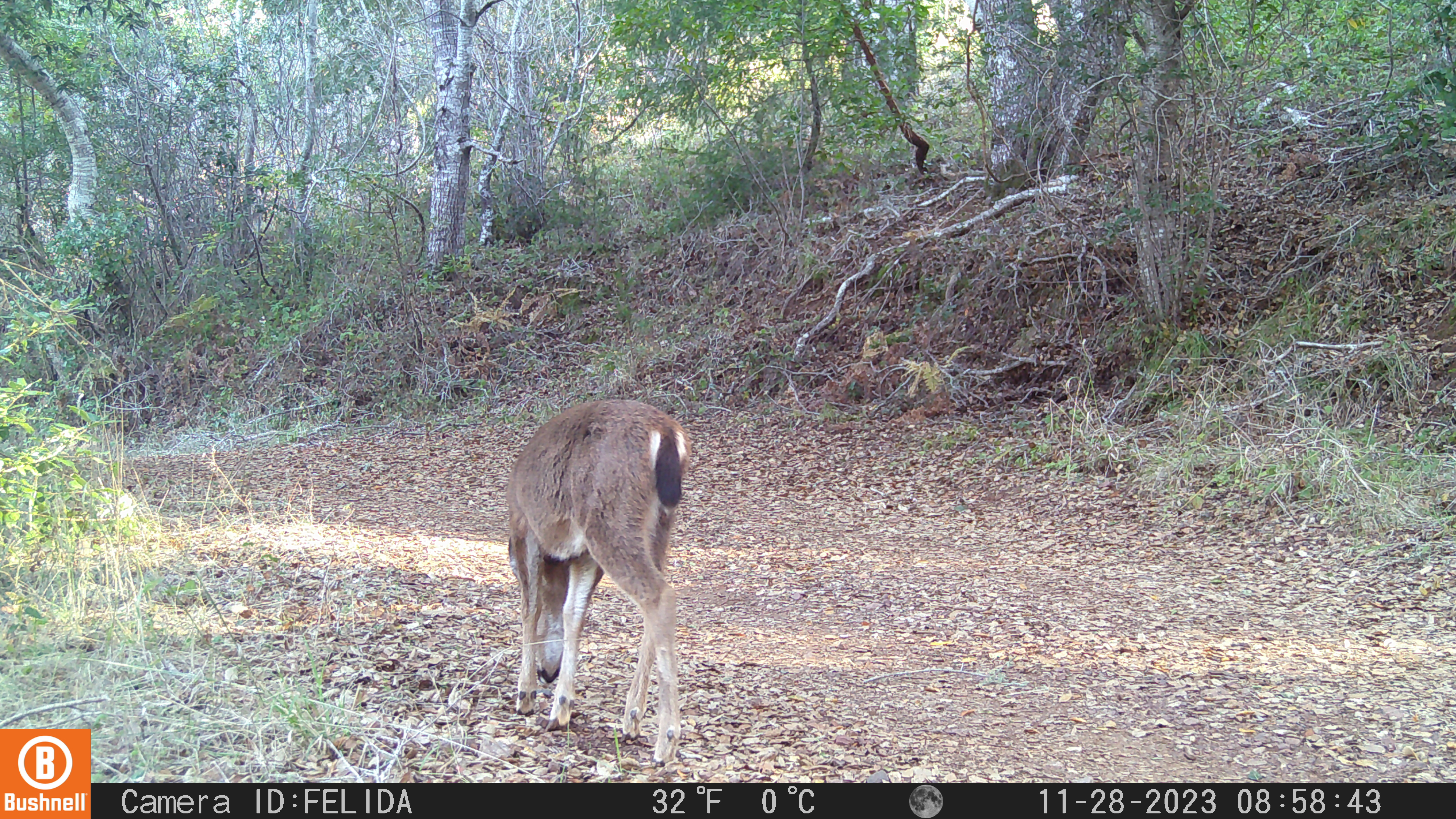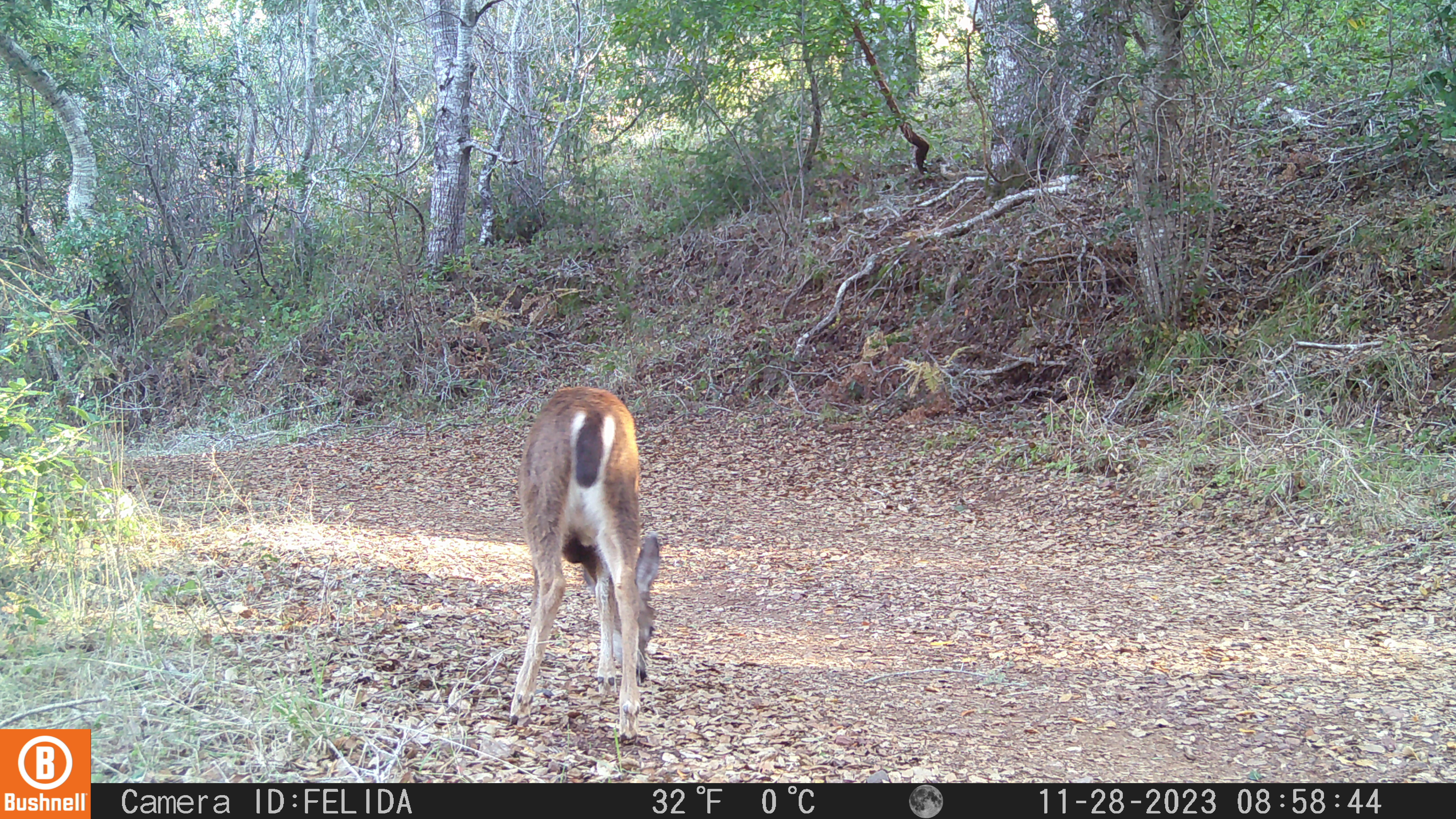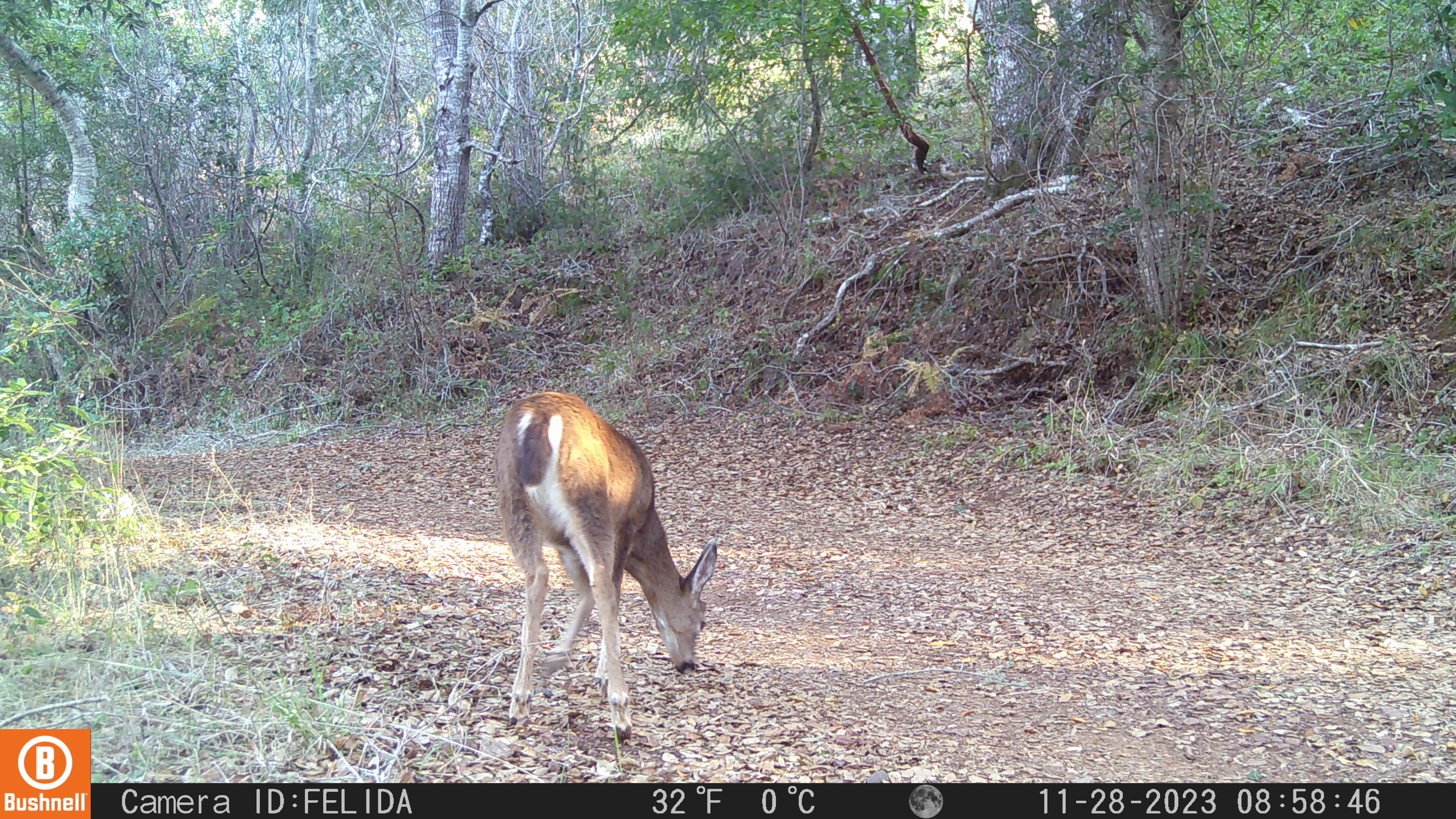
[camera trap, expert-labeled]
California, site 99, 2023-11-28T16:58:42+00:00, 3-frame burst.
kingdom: Animalia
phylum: Chordata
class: Mammalia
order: Artiodactyla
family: Cervidae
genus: Odocoileus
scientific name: Odocoileus hemionus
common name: mule deer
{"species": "mule deer (Odocoileus hemionus)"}